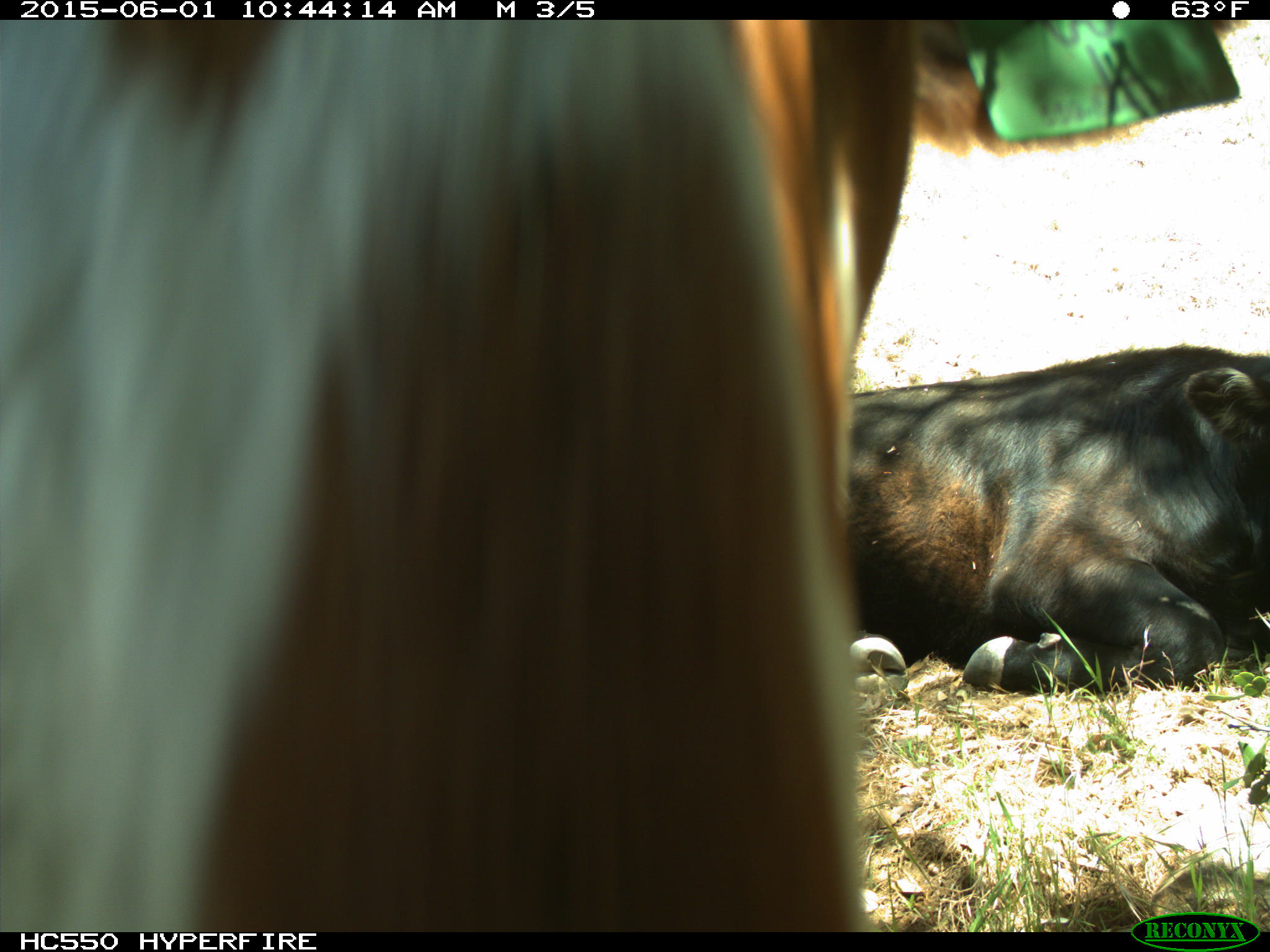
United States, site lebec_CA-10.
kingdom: Animalia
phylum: Chordata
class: Mammalia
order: Artiodactyla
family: Bovidae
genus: Bos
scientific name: Bos taurus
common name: domestic cow